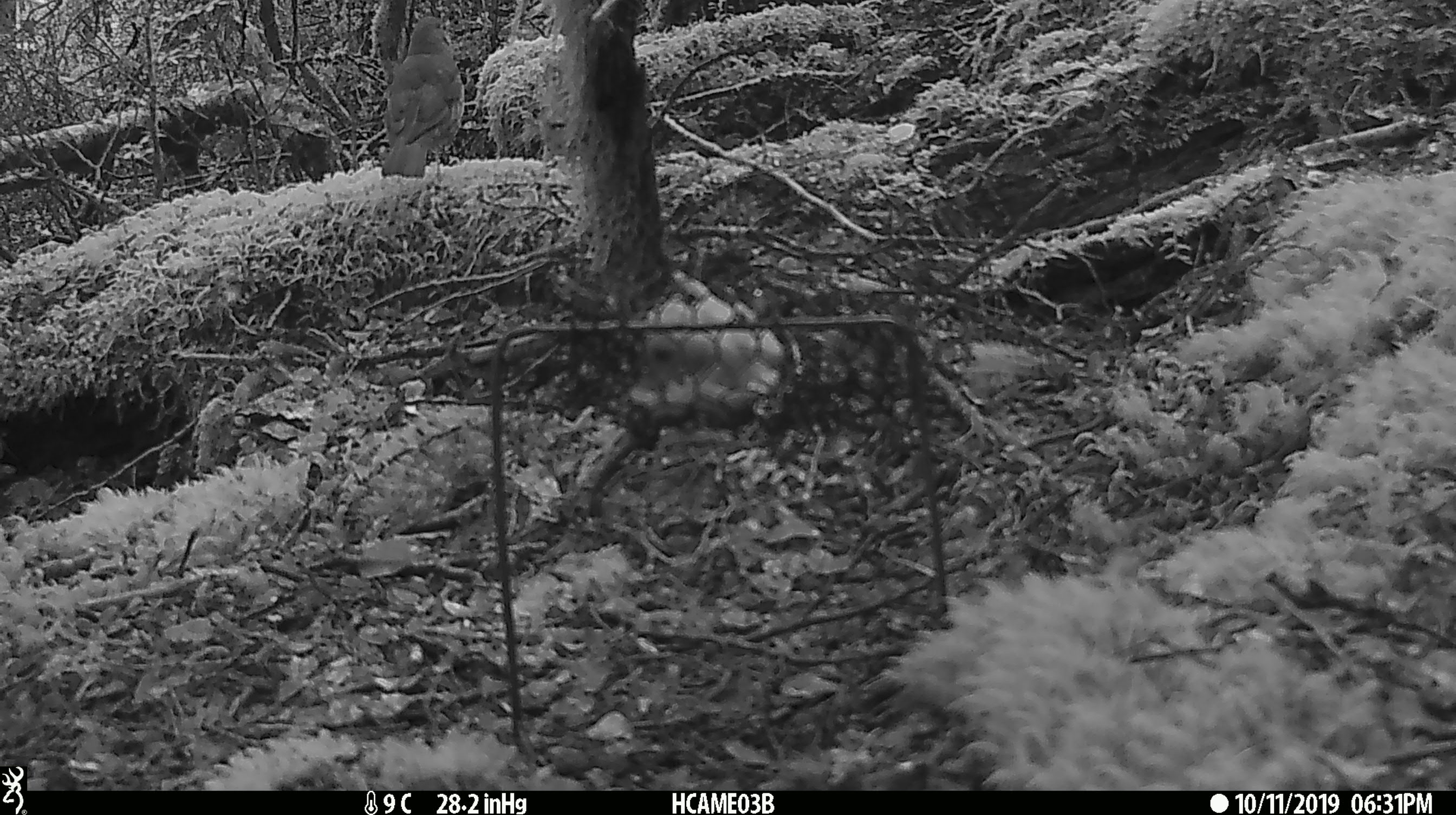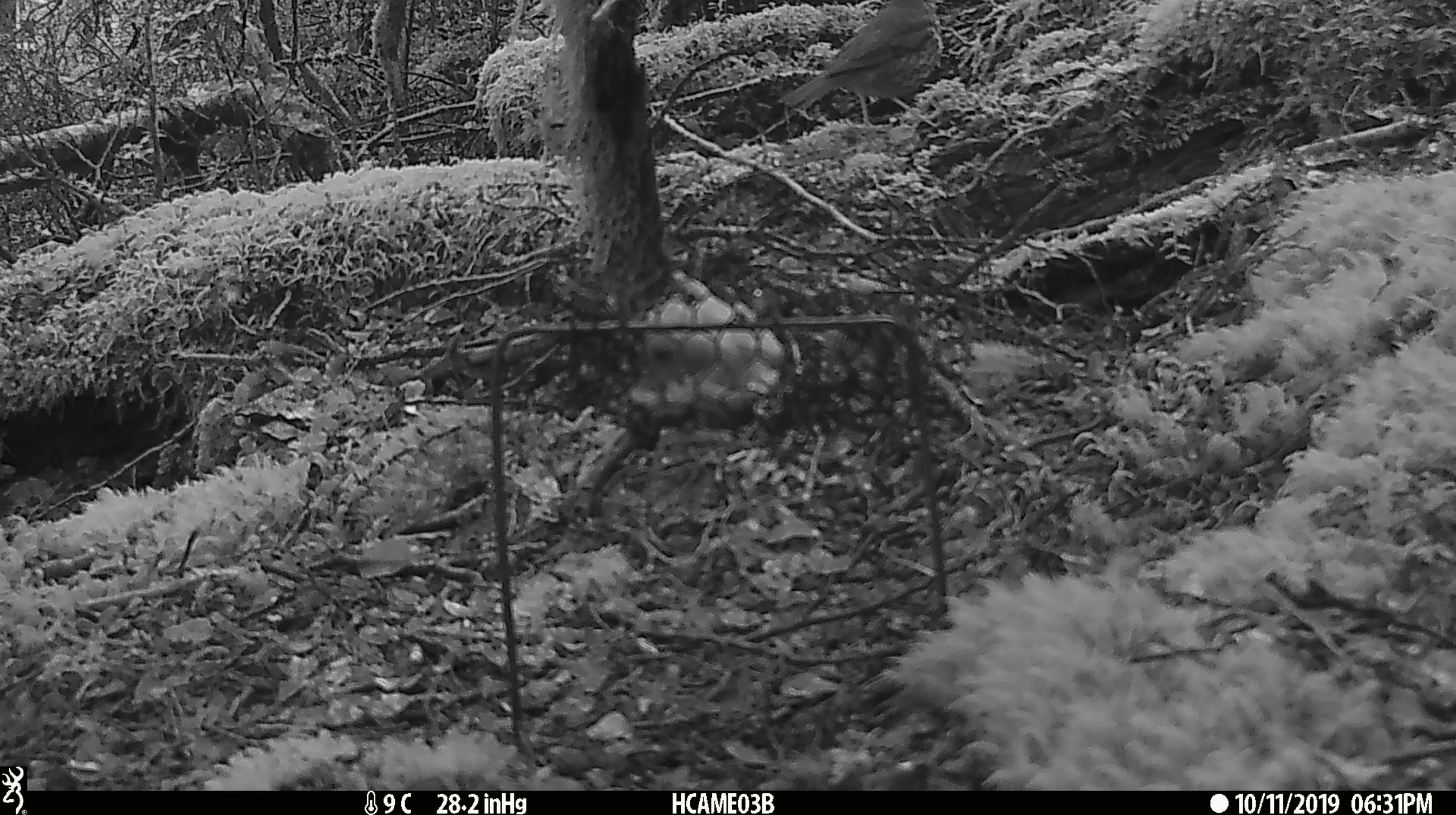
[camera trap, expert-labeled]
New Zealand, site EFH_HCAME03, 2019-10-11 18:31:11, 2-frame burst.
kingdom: Animalia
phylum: Chordata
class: Aves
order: Passeriformes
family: Turdidae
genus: Turdus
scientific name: Turdus philomelos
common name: song thrush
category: thrush